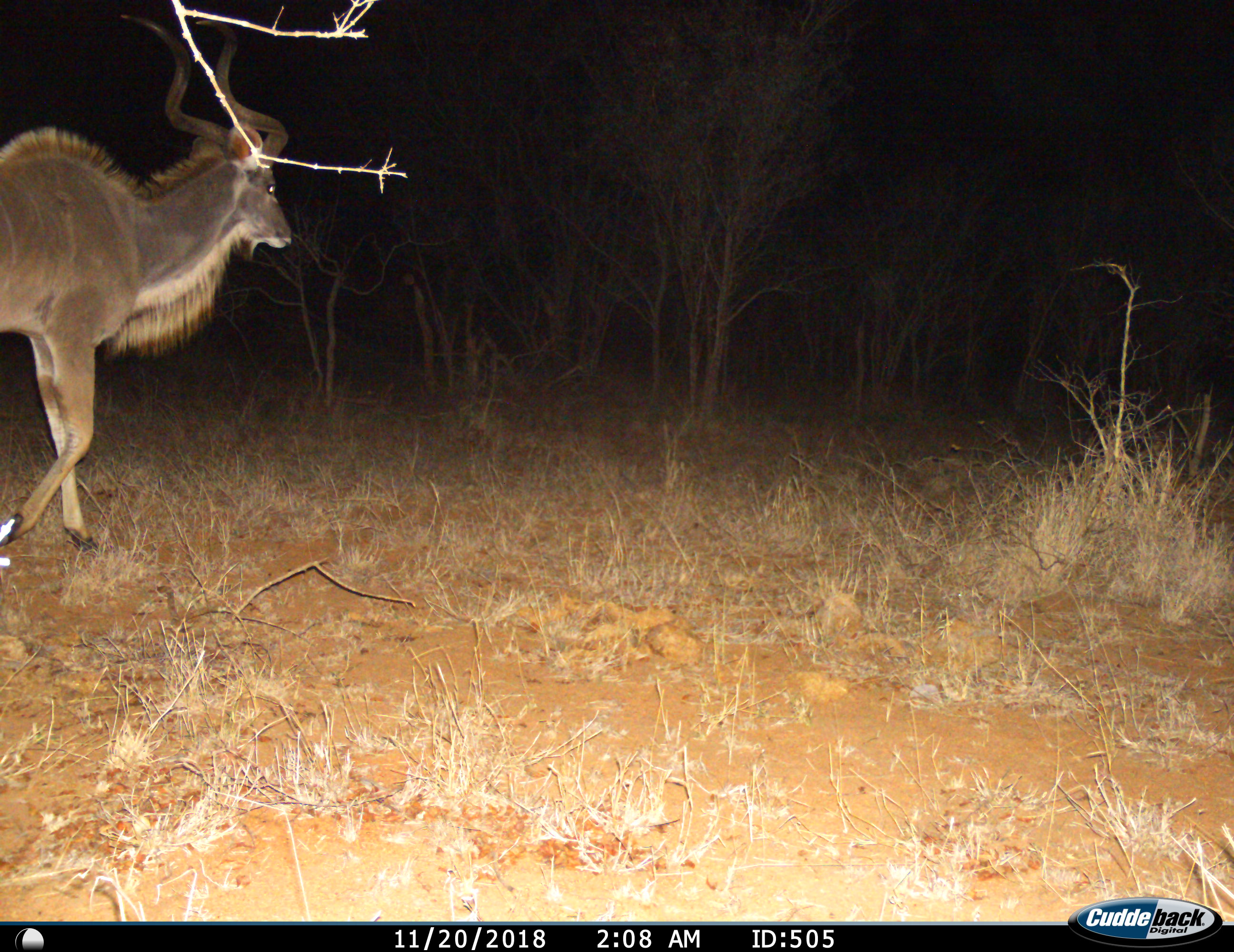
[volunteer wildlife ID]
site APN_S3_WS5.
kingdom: Animalia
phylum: Chordata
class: Mammalia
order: Artiodactyla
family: Bovidae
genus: Tragelaphus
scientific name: Tragelaphus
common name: kudu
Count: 1.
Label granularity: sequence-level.